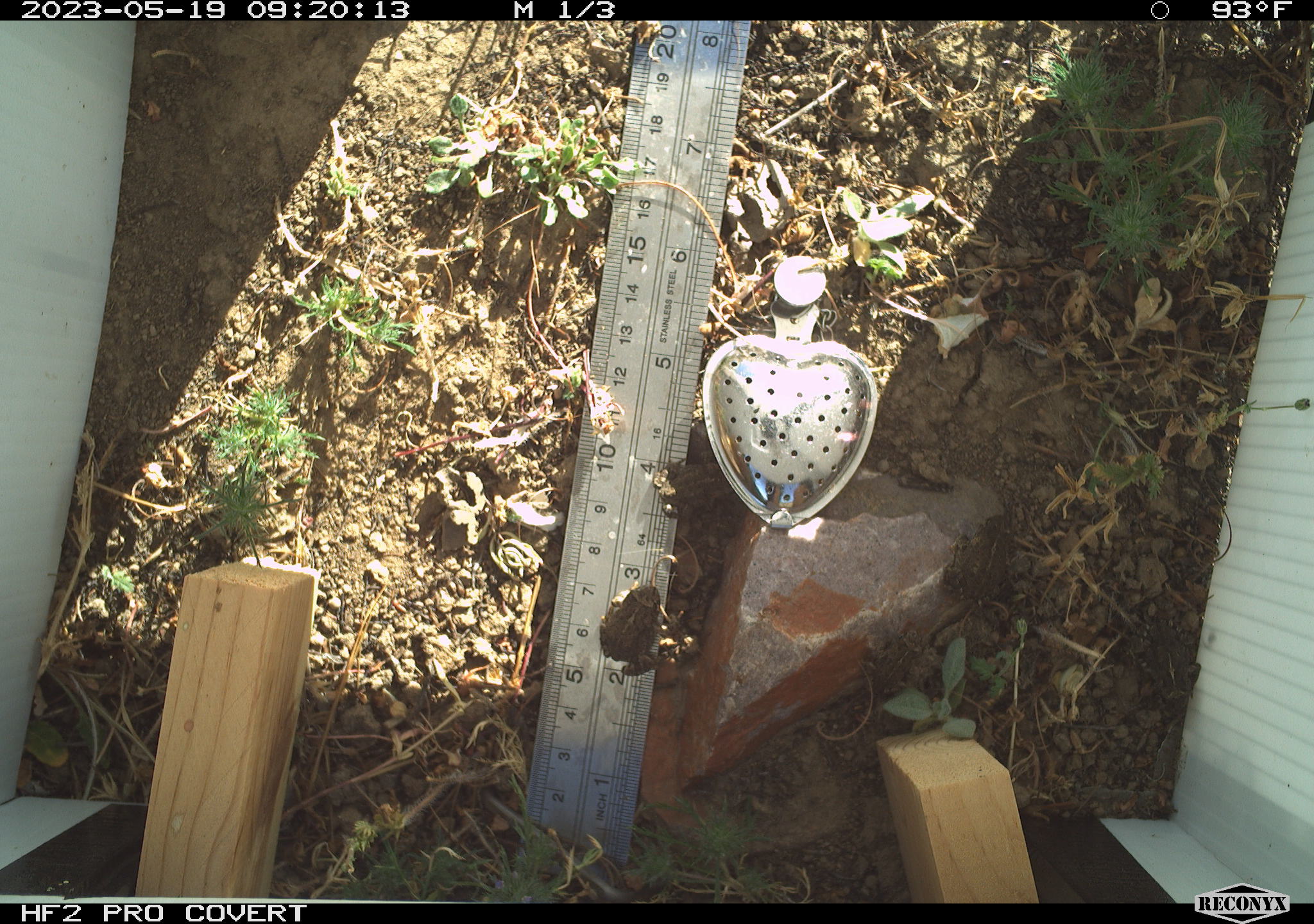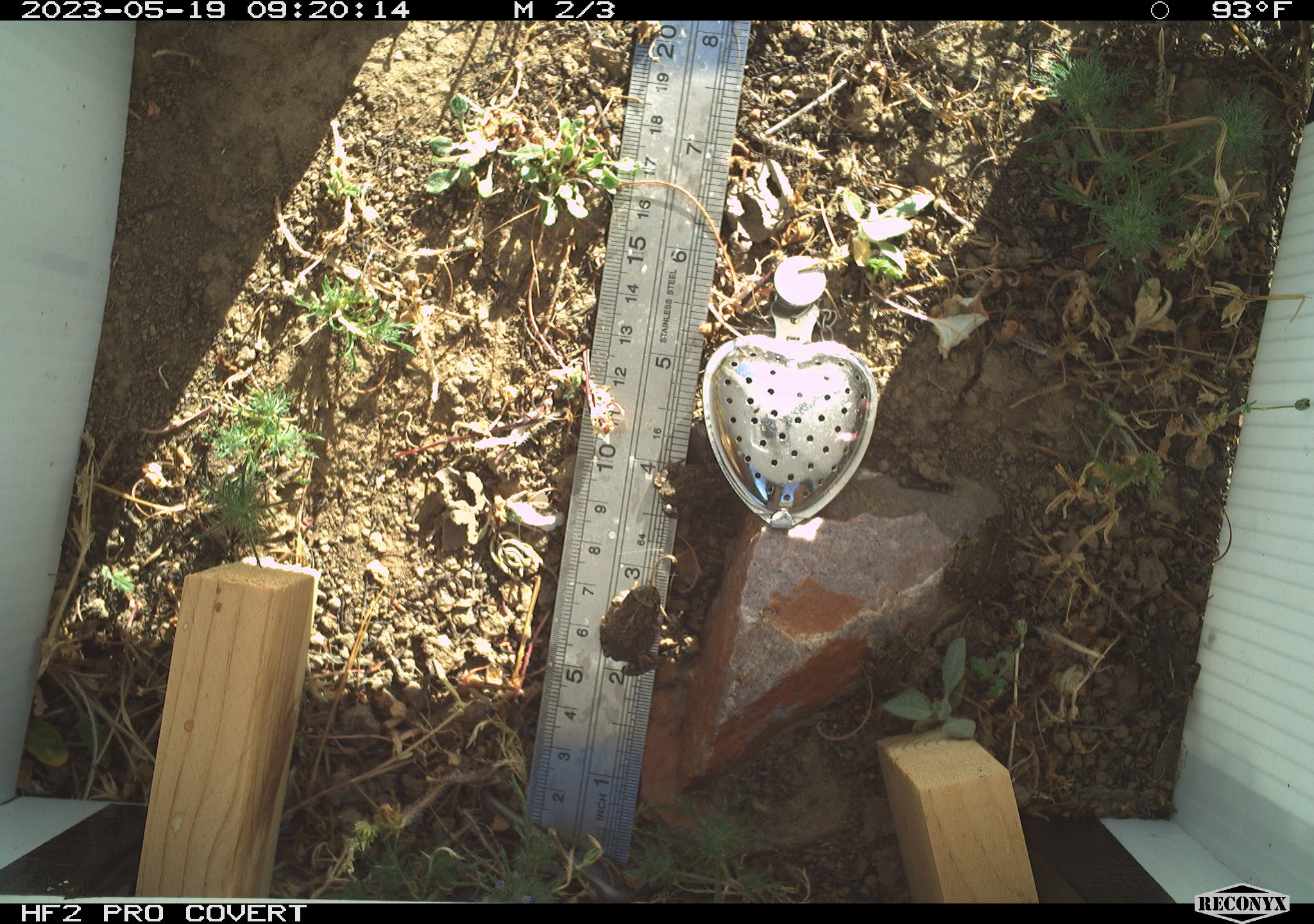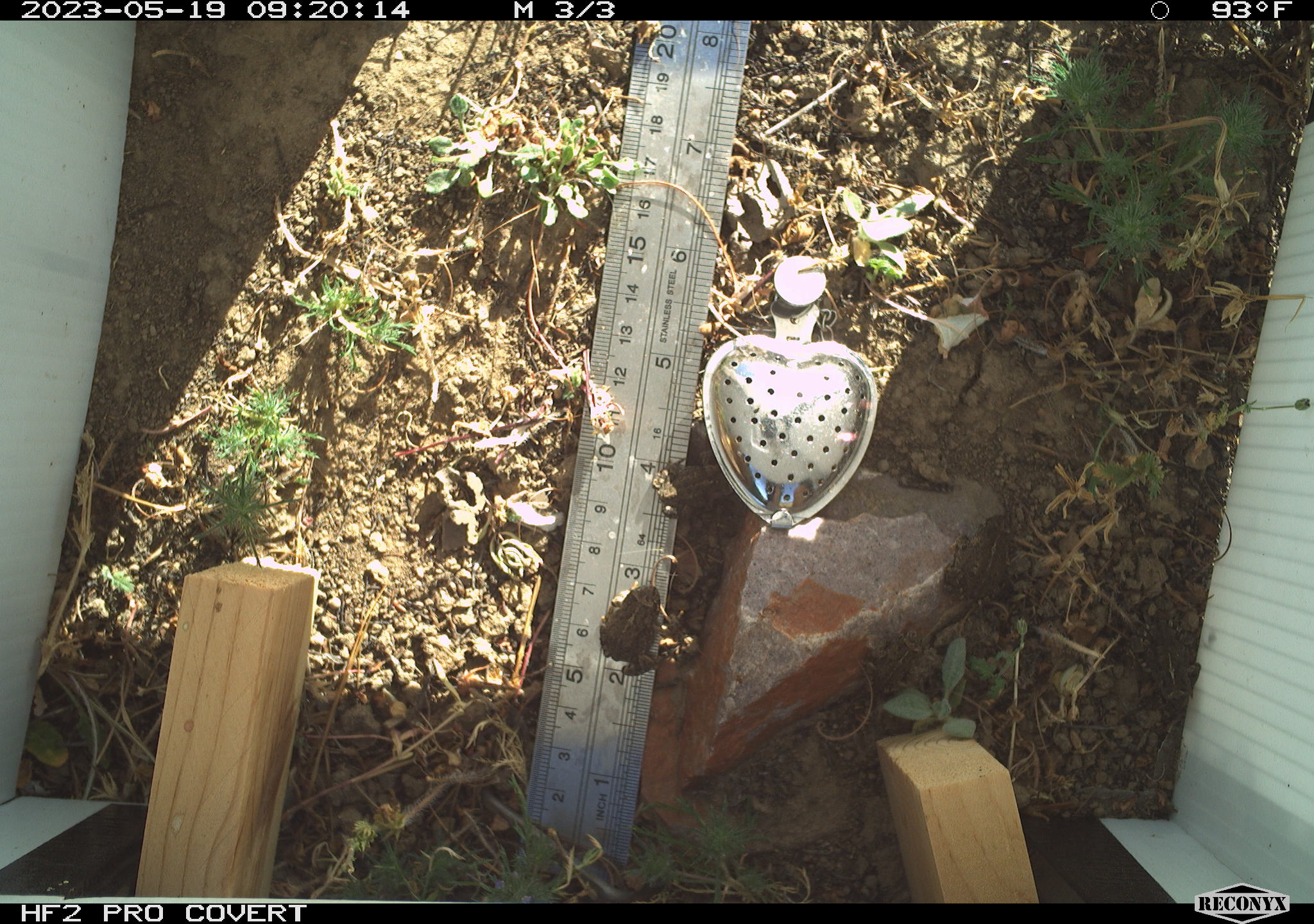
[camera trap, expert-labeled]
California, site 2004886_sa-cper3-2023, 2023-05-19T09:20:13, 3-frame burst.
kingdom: Animalia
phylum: Chordata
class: Amphibia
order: Anura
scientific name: Anura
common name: frogs